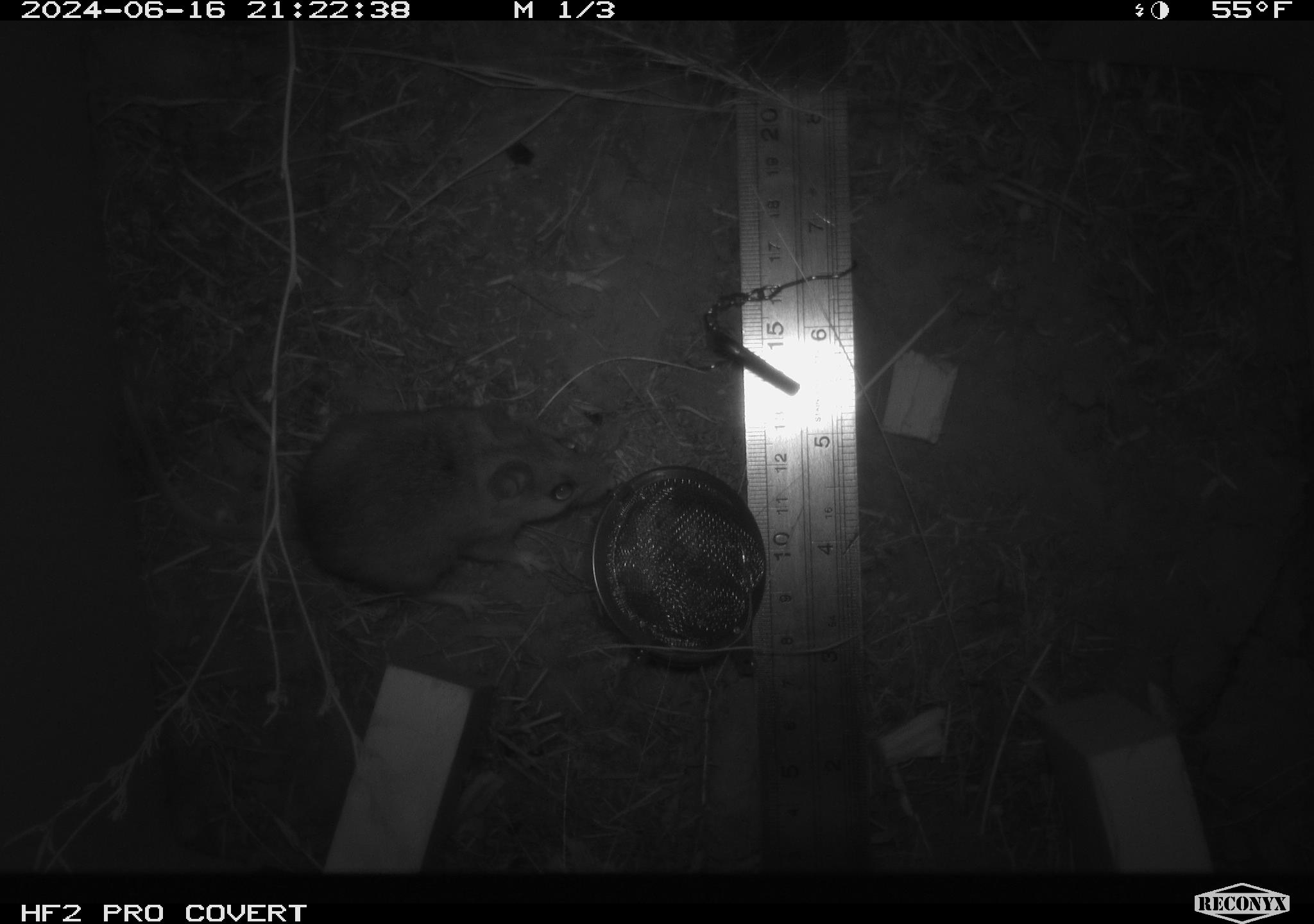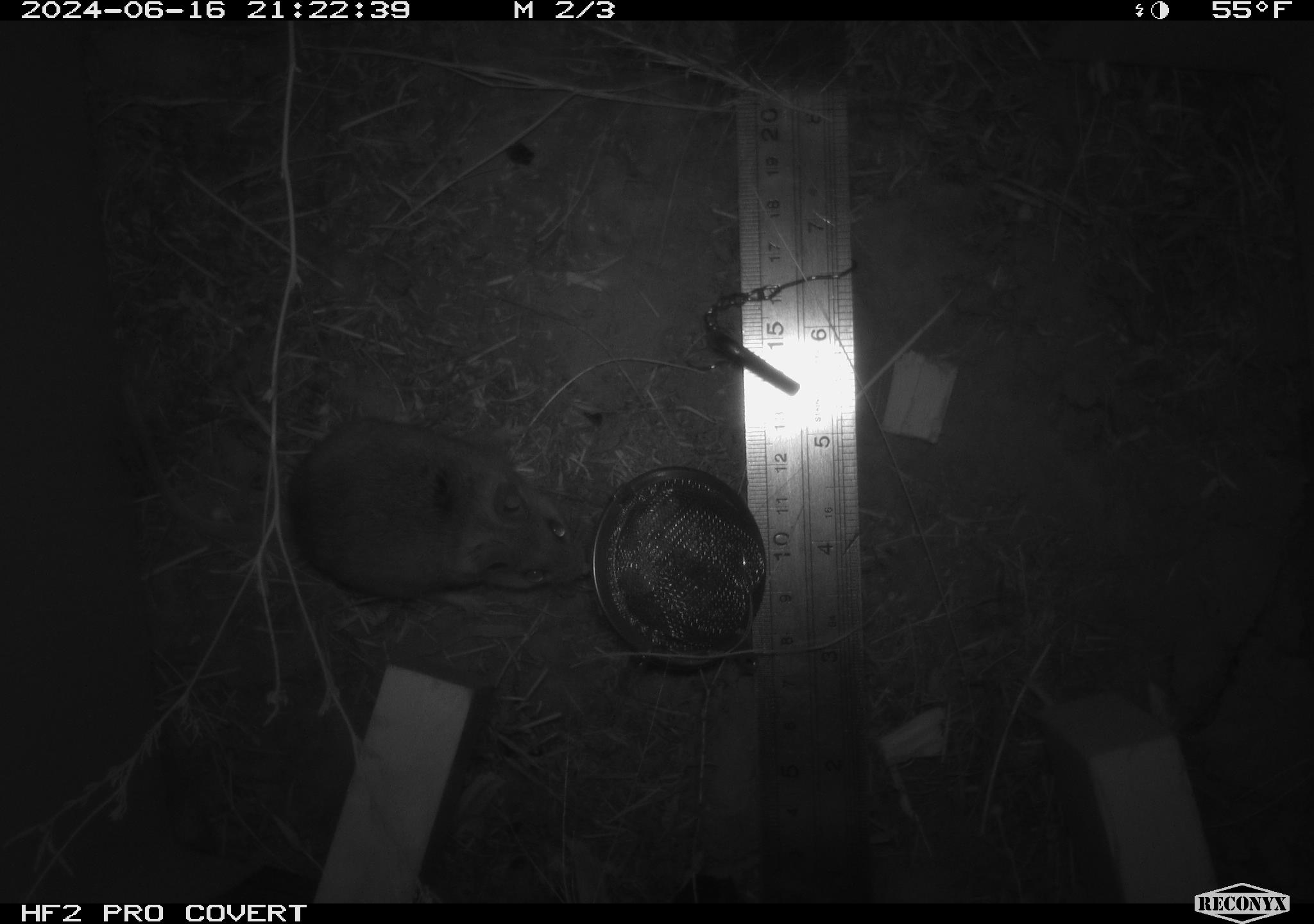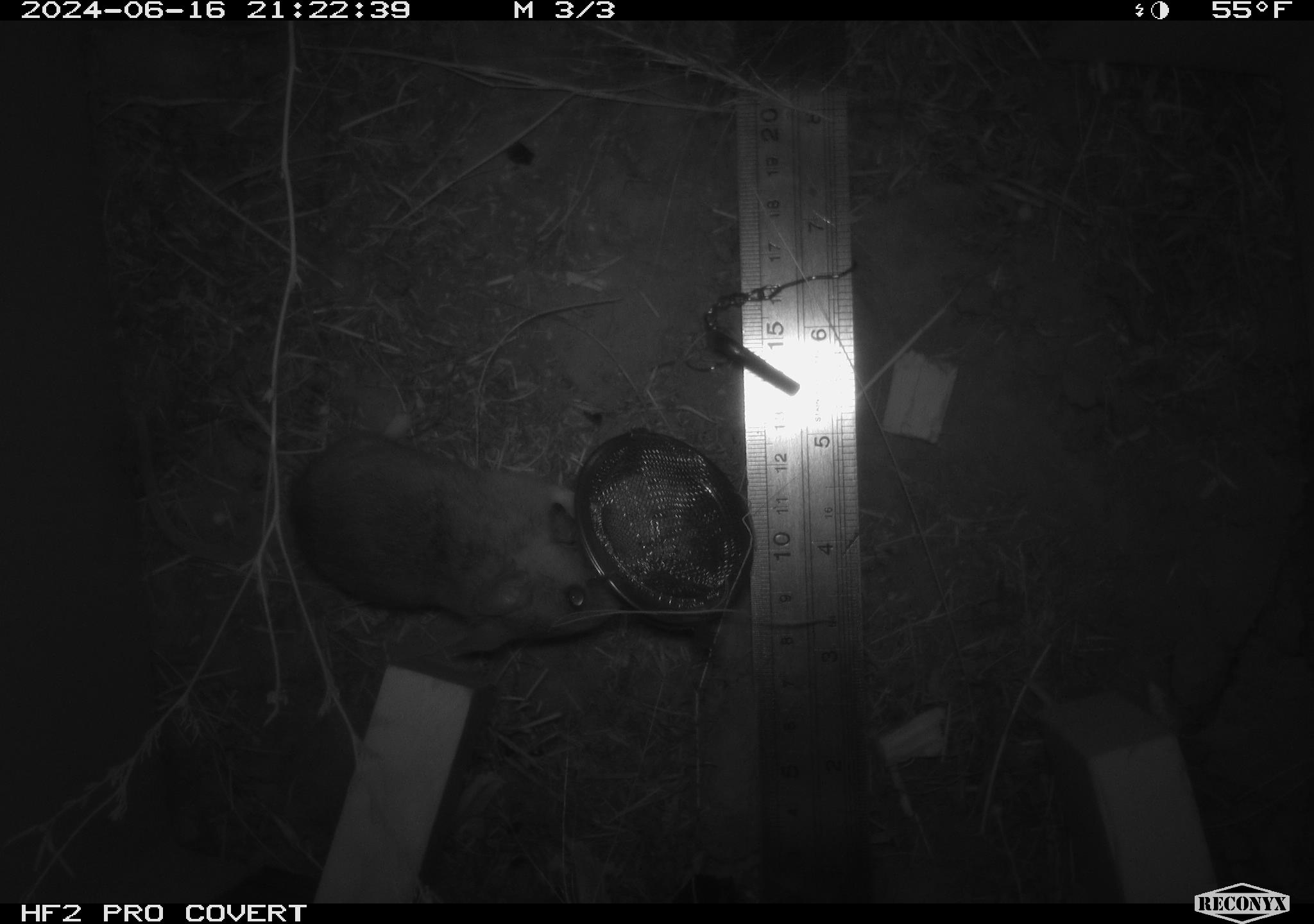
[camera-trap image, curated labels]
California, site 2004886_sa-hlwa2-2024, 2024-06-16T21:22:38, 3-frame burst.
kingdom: Animalia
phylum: Chordata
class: Mammalia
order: Rodentia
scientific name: Rodentia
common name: mouse species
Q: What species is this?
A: Mouse species (Rodentia).